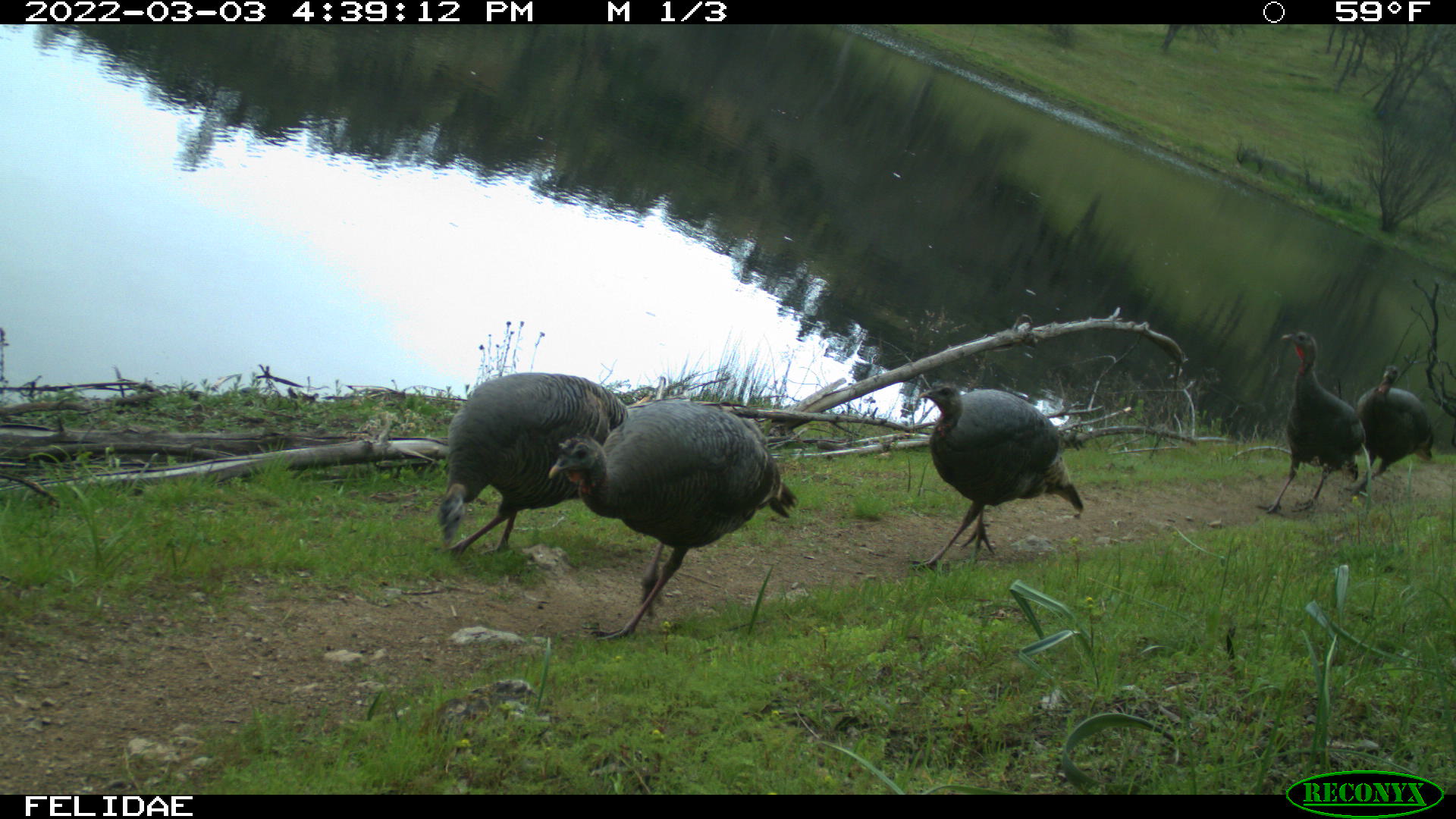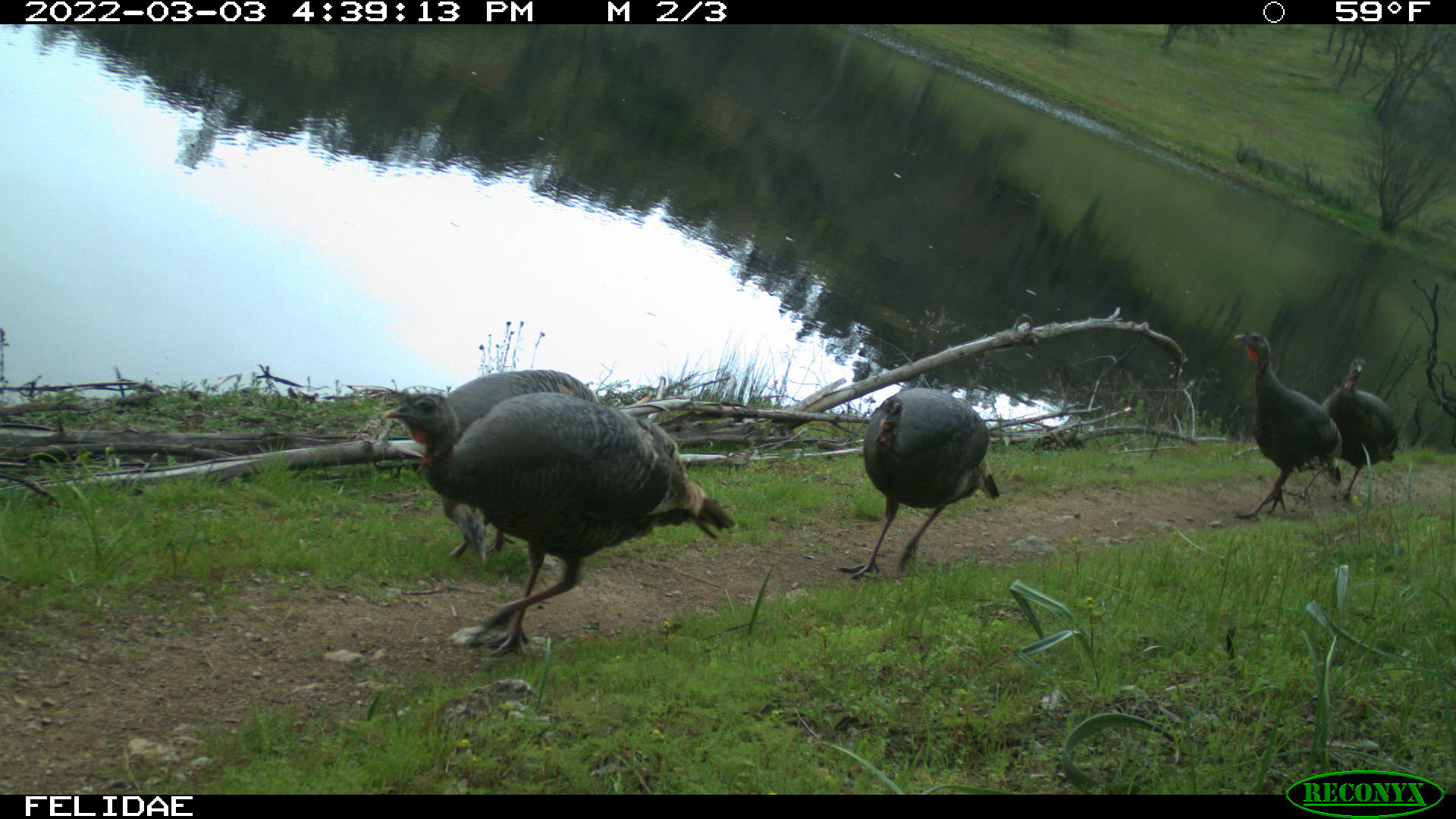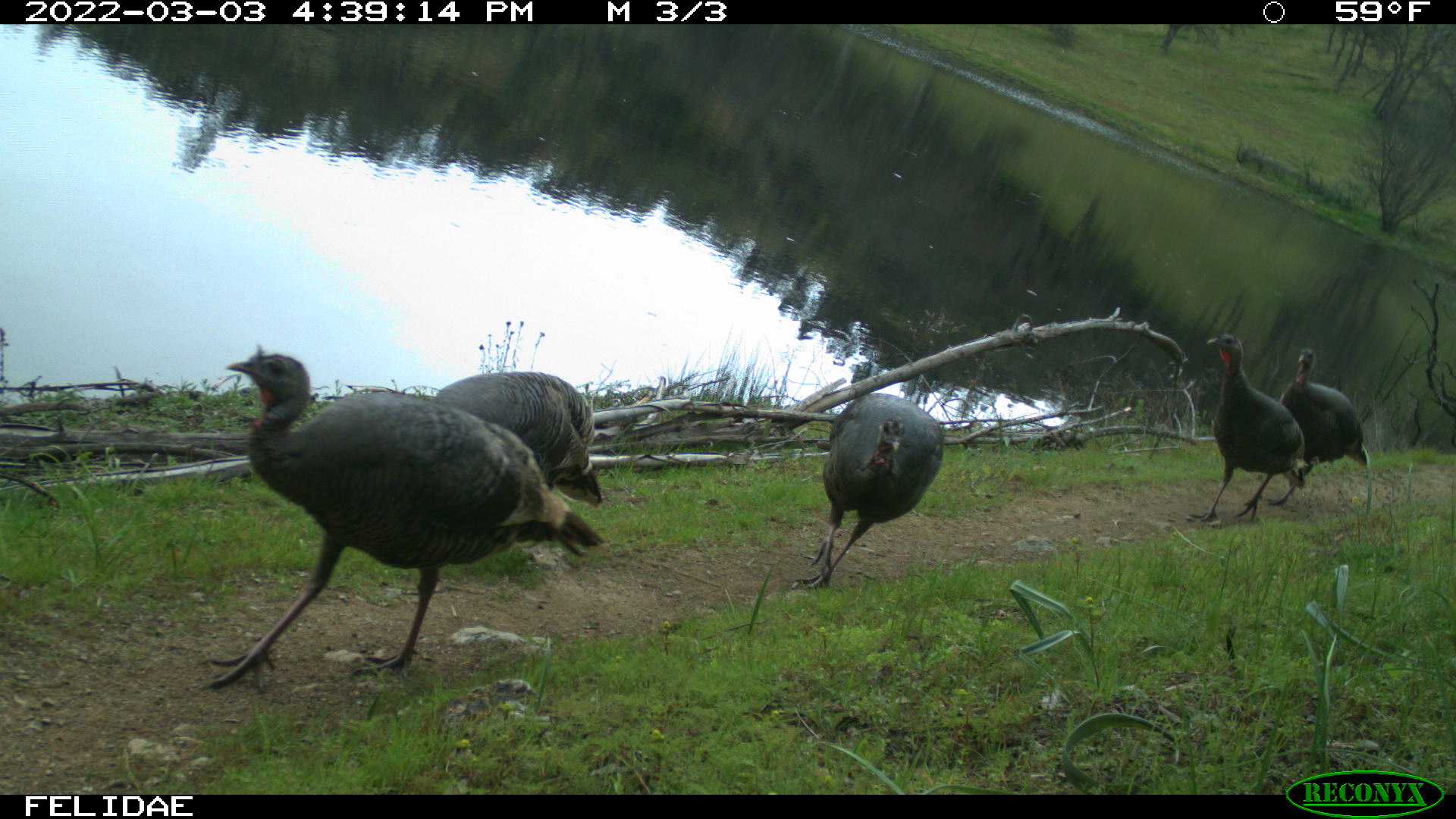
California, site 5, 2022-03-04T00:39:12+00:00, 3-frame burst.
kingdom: Animalia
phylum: Chordata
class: Aves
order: Galliformes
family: Phasianidae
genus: Meleagris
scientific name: Meleagris gallopavo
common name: turkey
Turkey (Meleagris gallopavo).